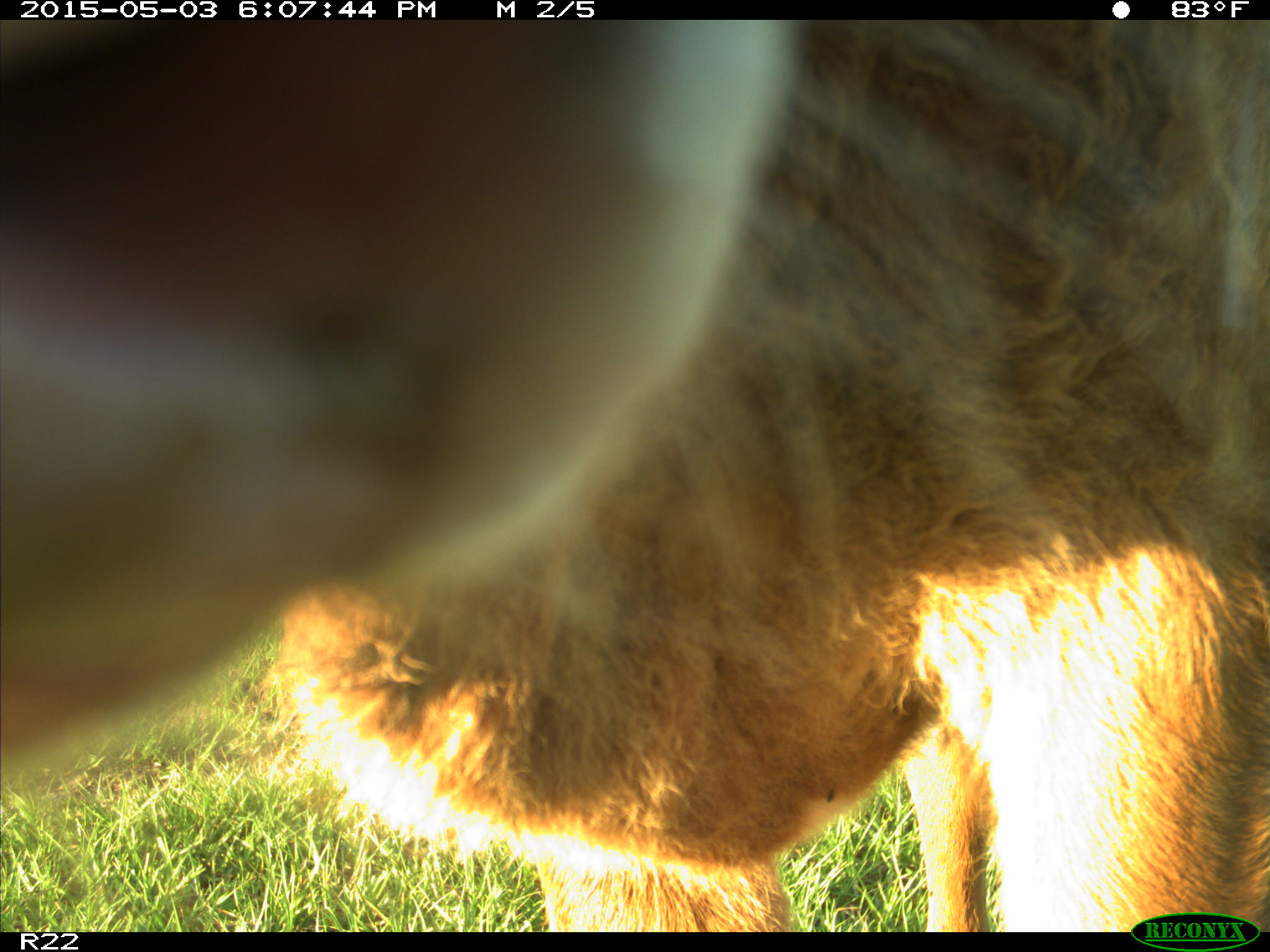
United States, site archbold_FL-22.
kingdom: Animalia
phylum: Chordata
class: Mammalia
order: Artiodactyla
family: Bovidae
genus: Bos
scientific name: Bos taurus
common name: domestic cow